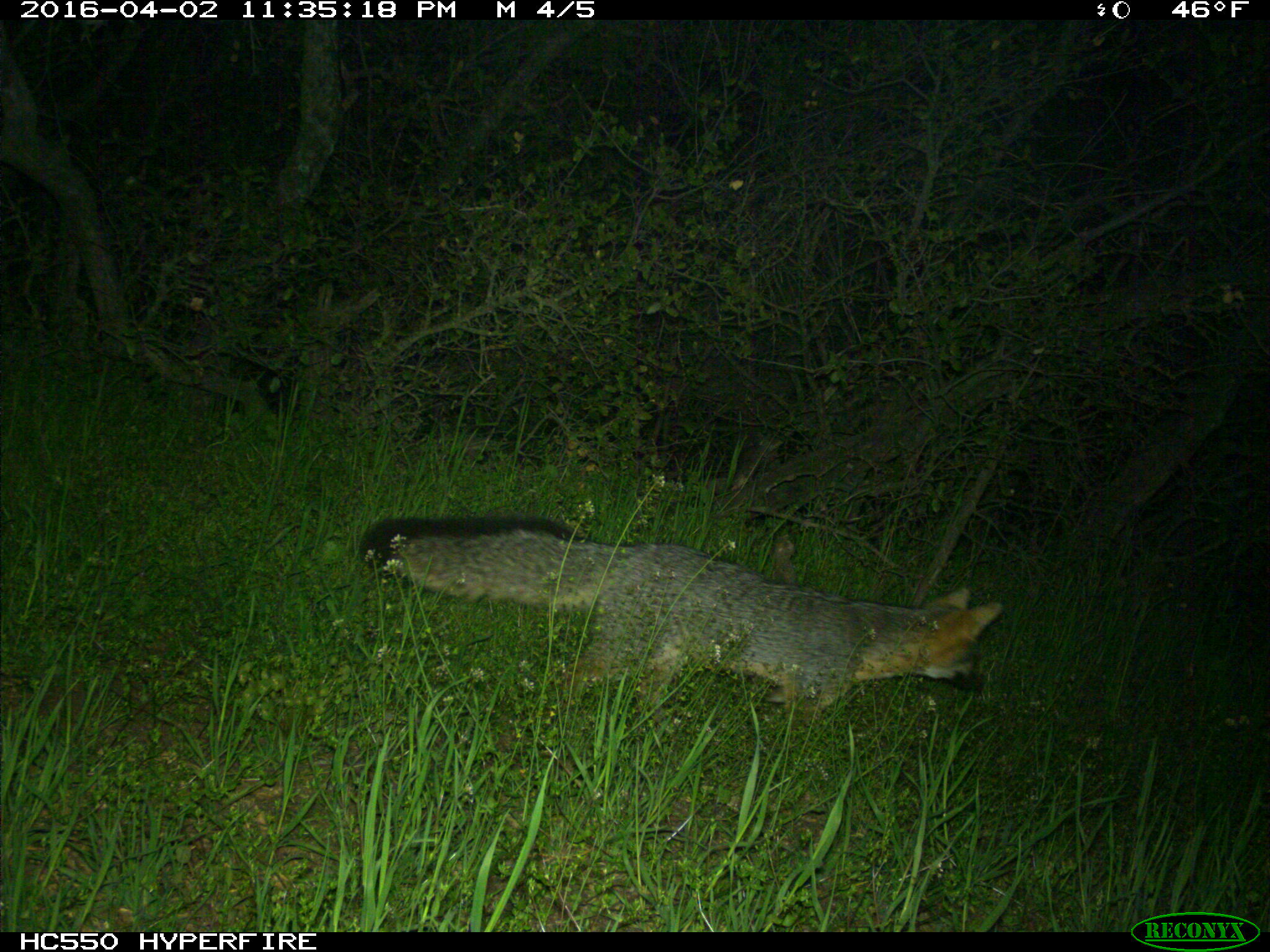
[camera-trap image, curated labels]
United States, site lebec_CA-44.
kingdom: Animalia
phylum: Chordata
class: Mammalia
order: Carnivora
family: Canidae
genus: Urocyon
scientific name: Urocyon cinereoargenteus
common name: gray fox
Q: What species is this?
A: Urocyon cinereoargenteus (gray fox).